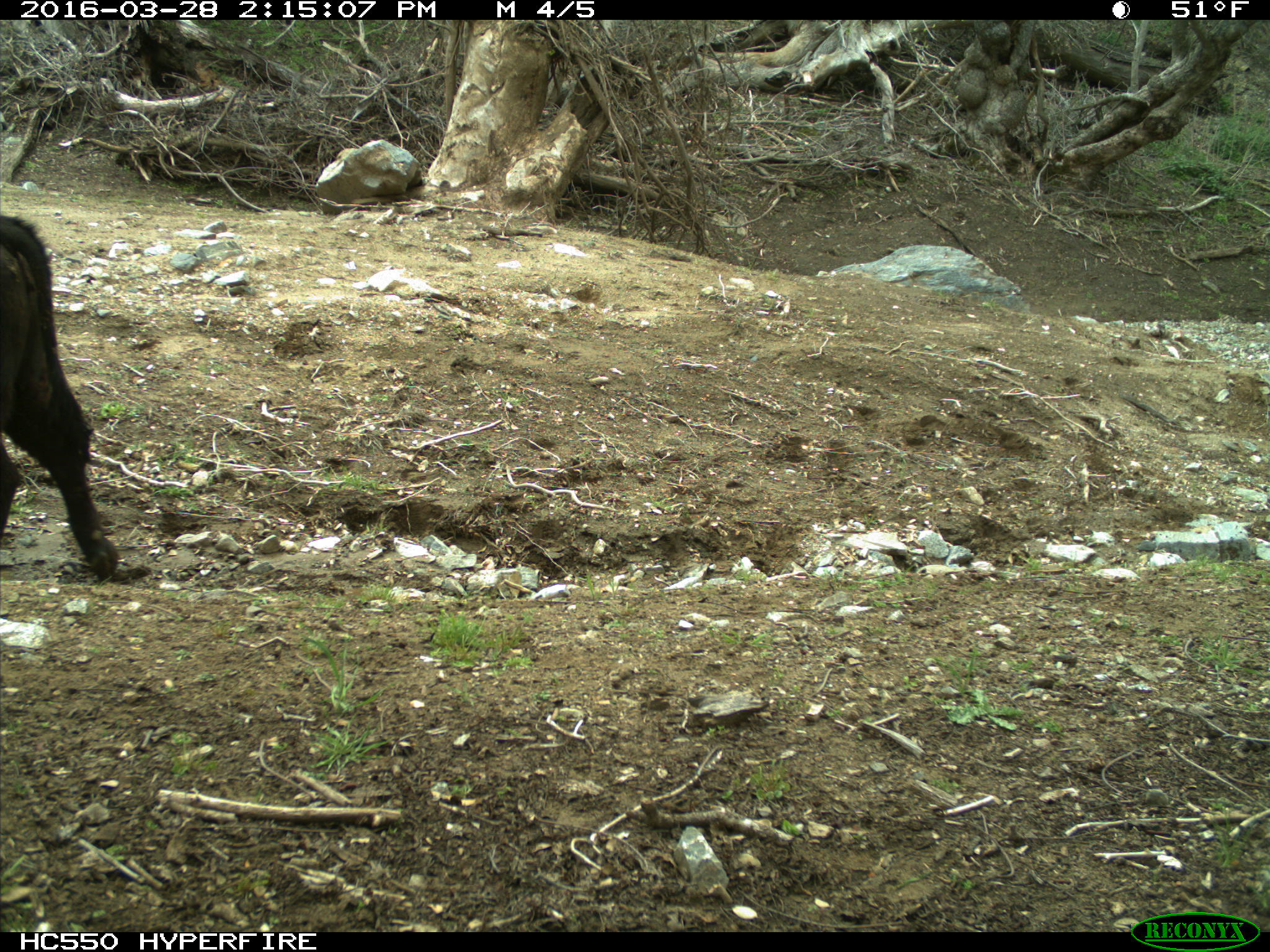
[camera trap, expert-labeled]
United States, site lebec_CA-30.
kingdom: Animalia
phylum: Chordata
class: Mammalia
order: Artiodactyla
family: Bovidae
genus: Bos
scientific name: Bos taurus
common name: domestic cow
Bos taurus (domestic cow).